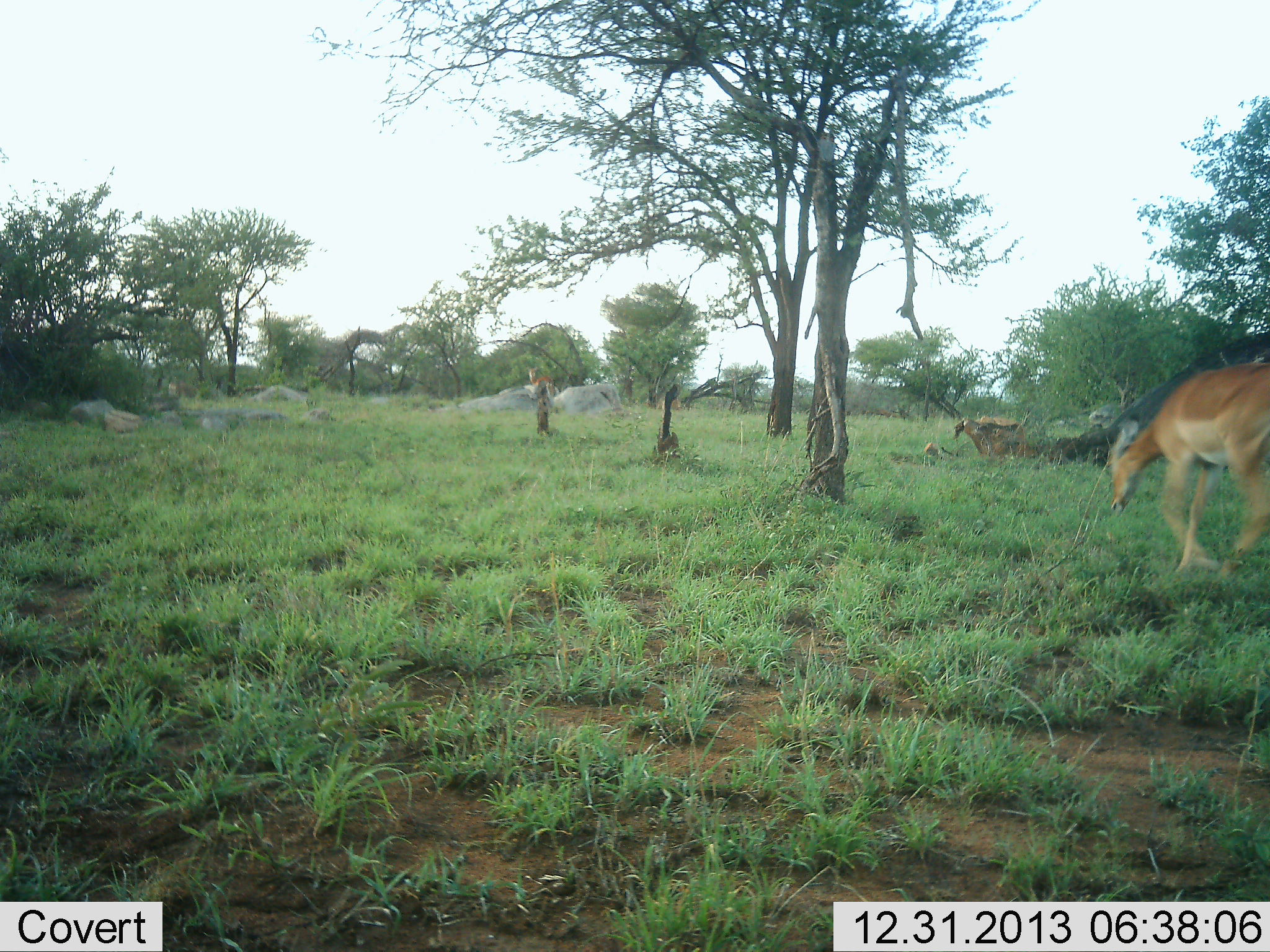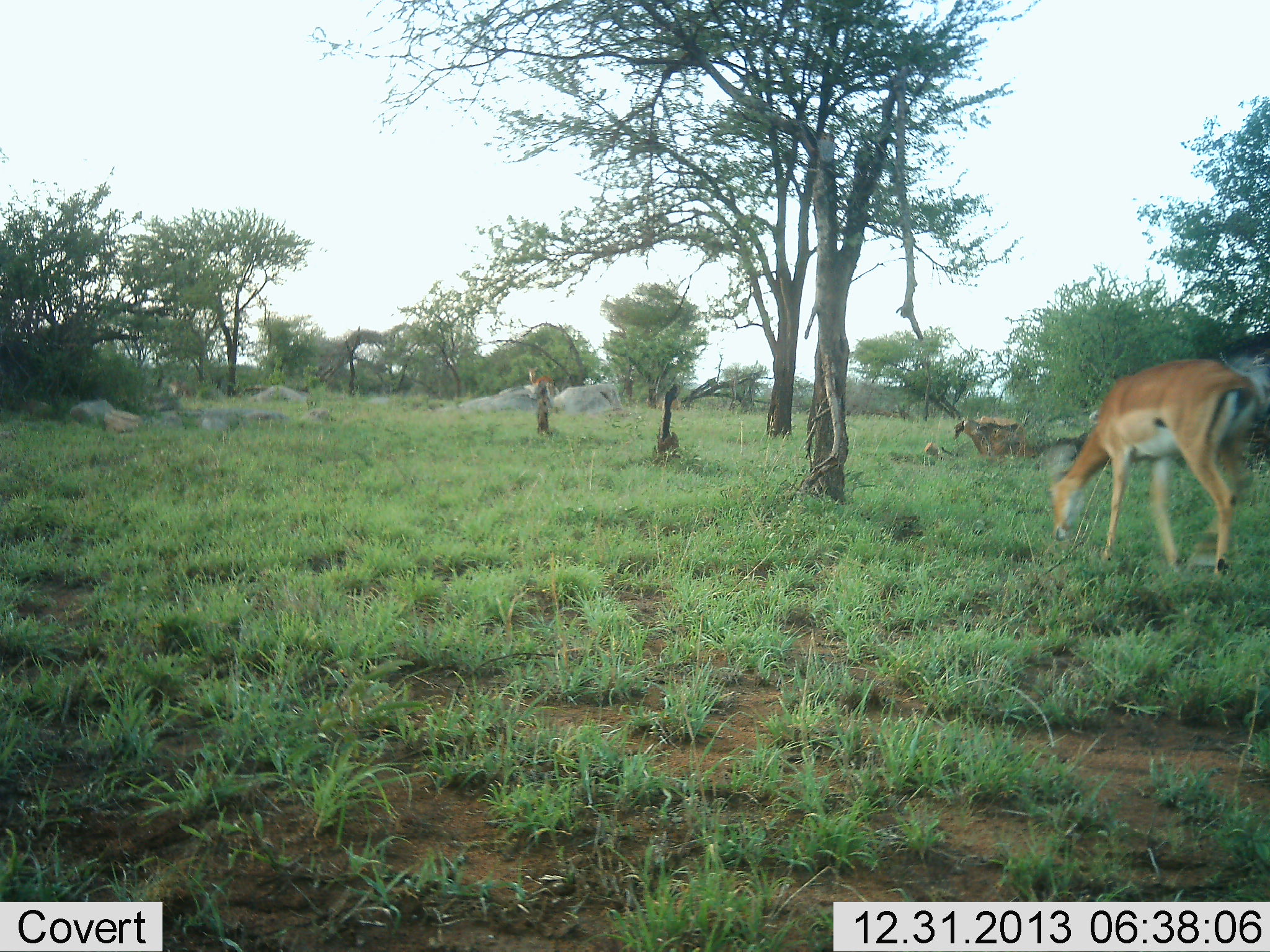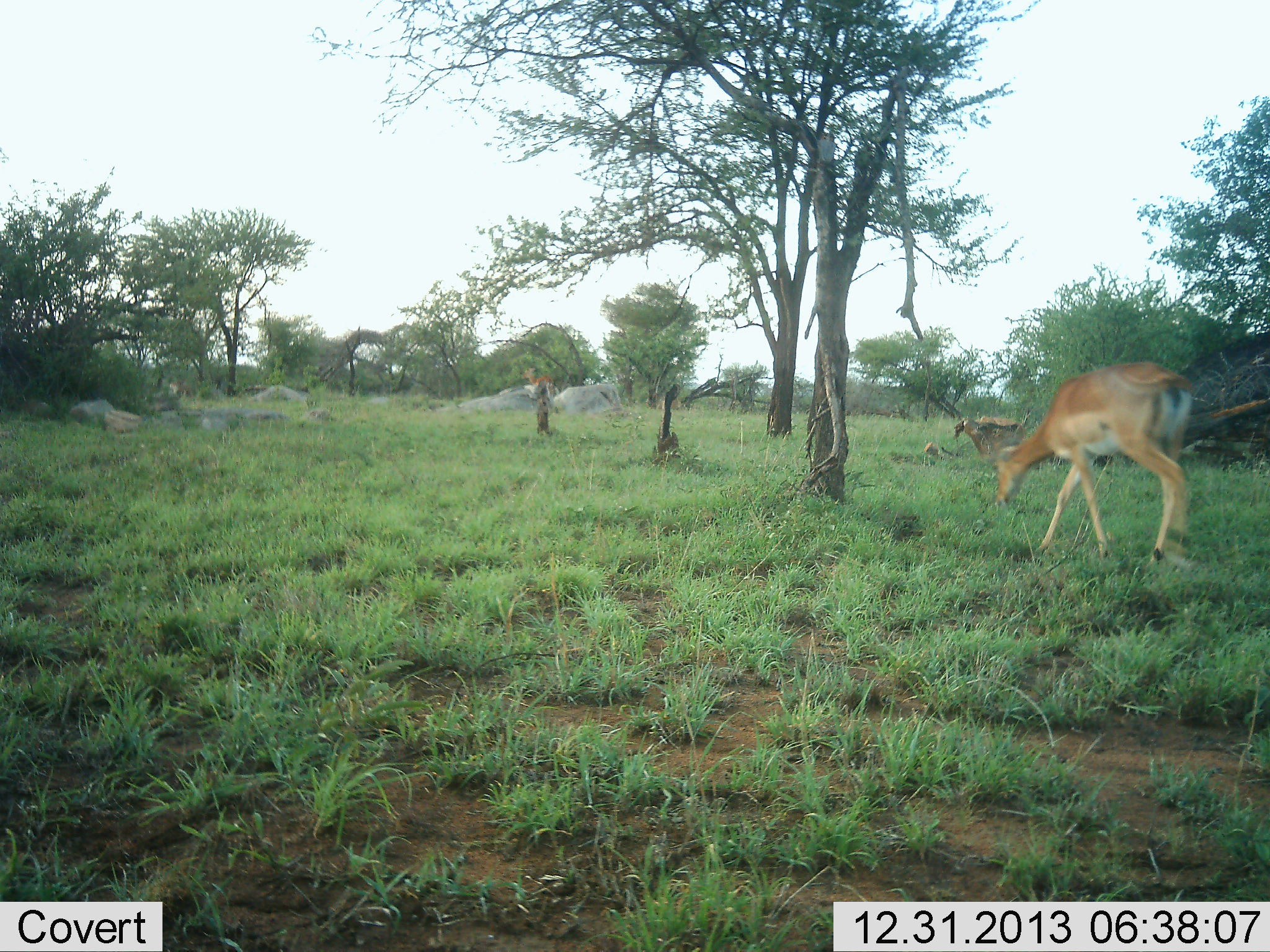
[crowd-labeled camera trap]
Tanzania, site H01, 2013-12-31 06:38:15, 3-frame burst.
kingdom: Animalia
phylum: Chordata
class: Mammalia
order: Artiodactyla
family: Bovidae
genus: Aepyceros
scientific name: Aepyceros melampus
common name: impala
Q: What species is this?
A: Impala (Aepyceros melampus).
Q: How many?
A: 1.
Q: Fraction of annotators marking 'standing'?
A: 20%.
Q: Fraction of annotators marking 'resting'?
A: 0%.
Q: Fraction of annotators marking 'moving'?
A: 80%.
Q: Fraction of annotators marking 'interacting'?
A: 0%.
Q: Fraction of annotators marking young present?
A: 0%.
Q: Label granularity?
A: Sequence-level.